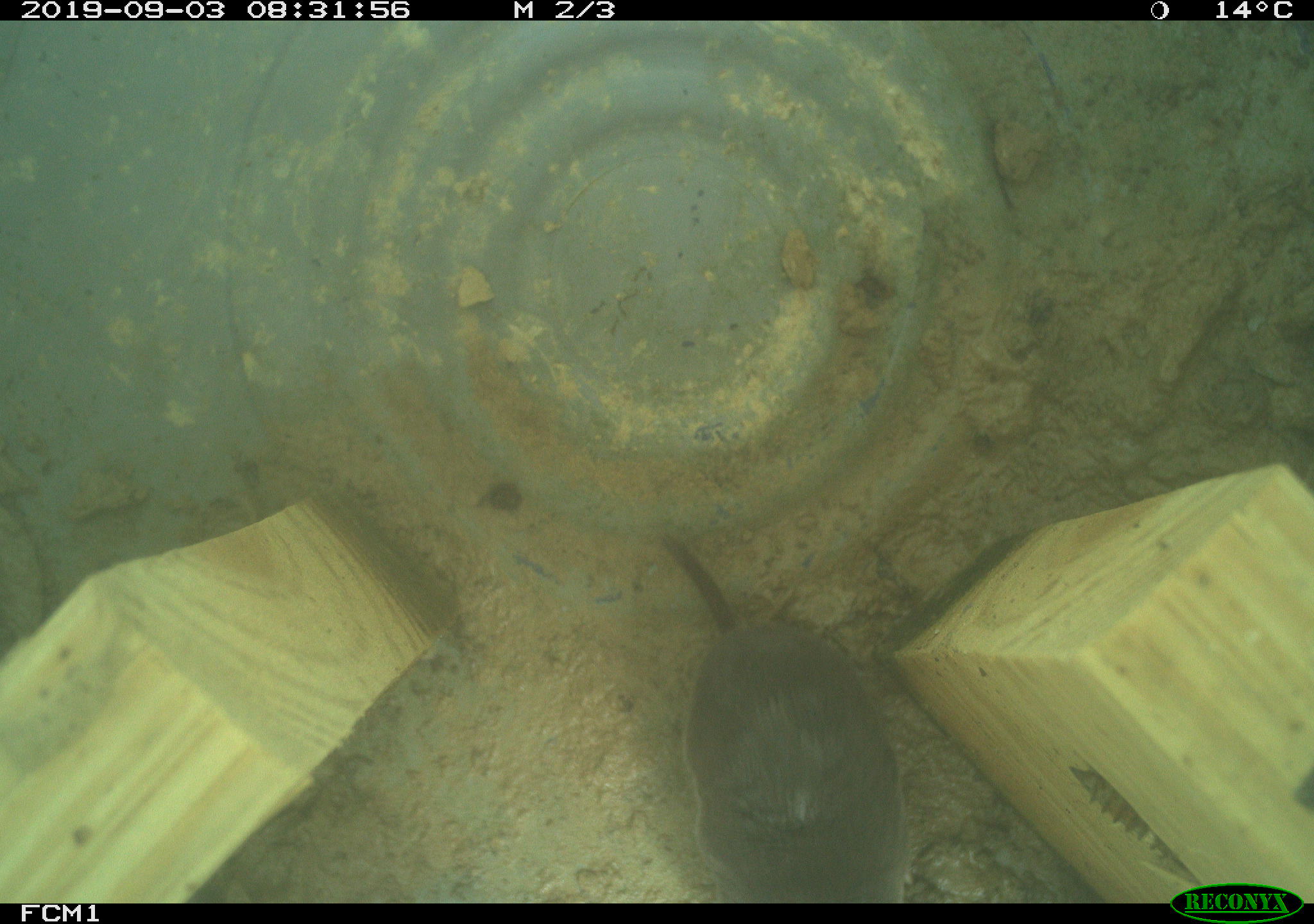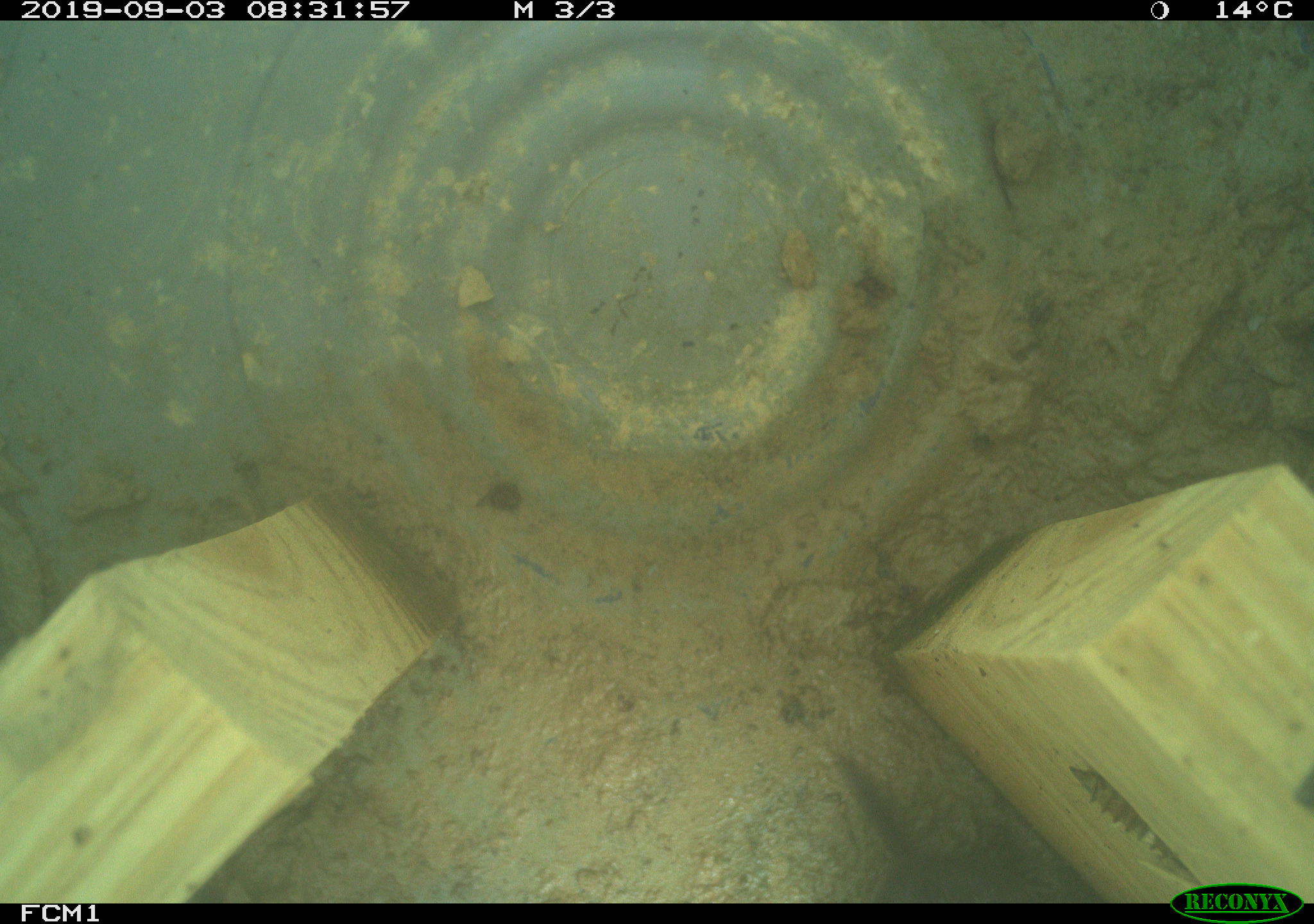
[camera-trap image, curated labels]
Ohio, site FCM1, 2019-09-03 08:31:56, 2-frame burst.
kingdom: Animalia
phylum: Chordata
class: Mammalia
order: Eulipotyphla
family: Soricidae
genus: Blarina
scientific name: Blarina brevicauda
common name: northern short-tailed shrew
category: n. short-tailed shrew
N. short-tailed shrew (northern short-tailed shrew) (Blarina brevicauda).